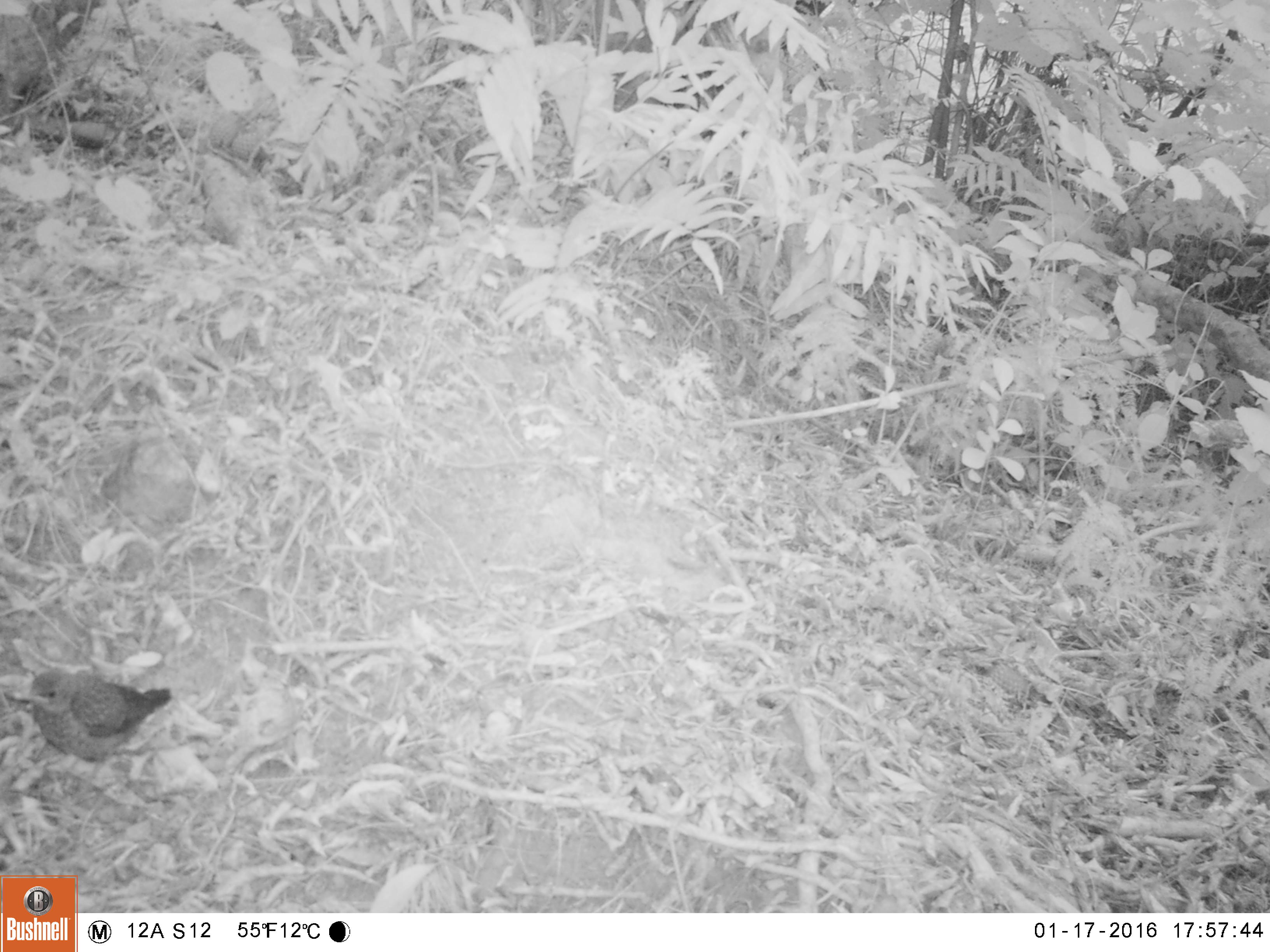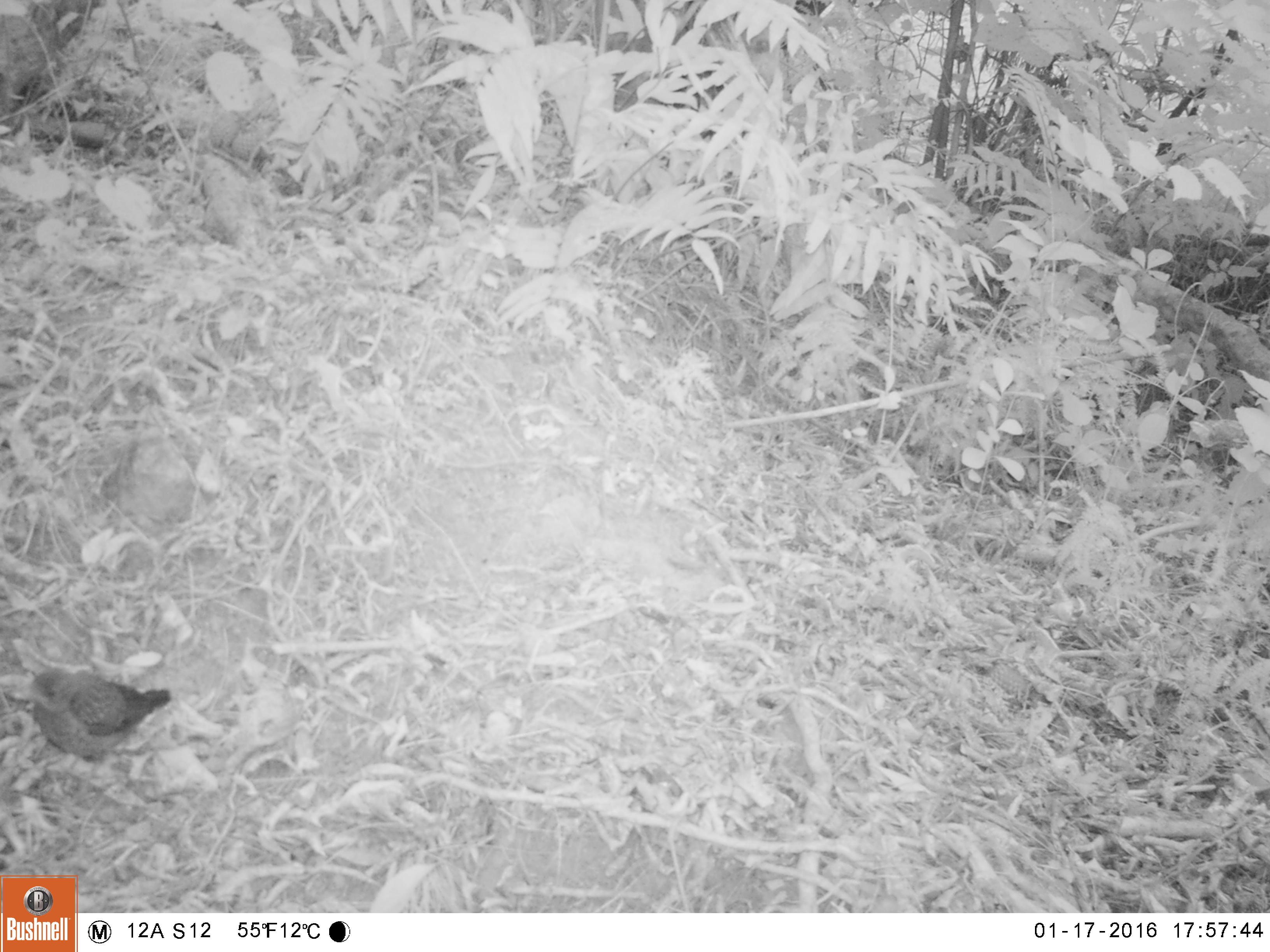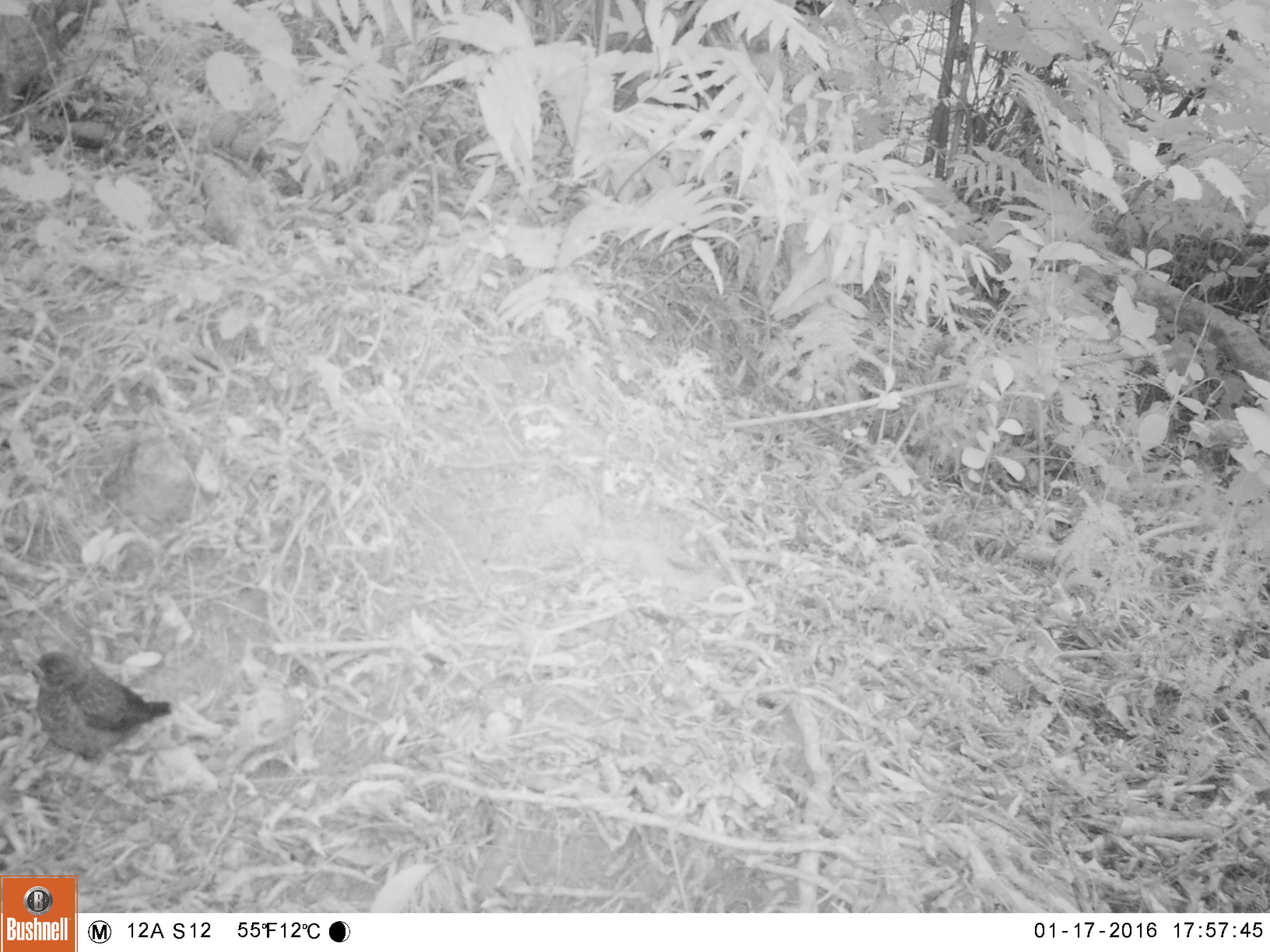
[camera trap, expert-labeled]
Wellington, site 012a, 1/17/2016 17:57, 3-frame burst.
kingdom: Animalia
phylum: Chordata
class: Aves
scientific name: Aves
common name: bird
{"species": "bird (Aves)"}